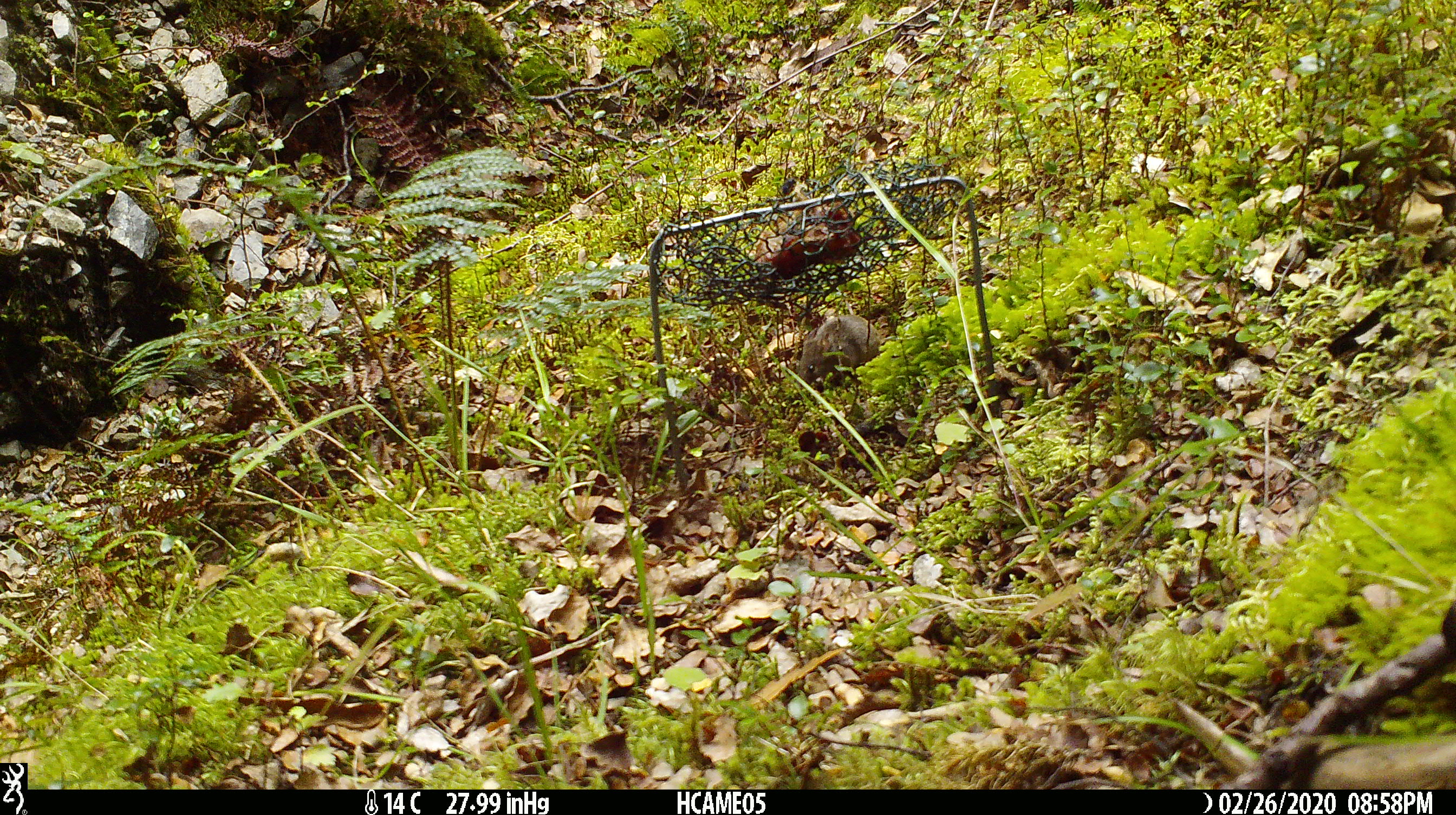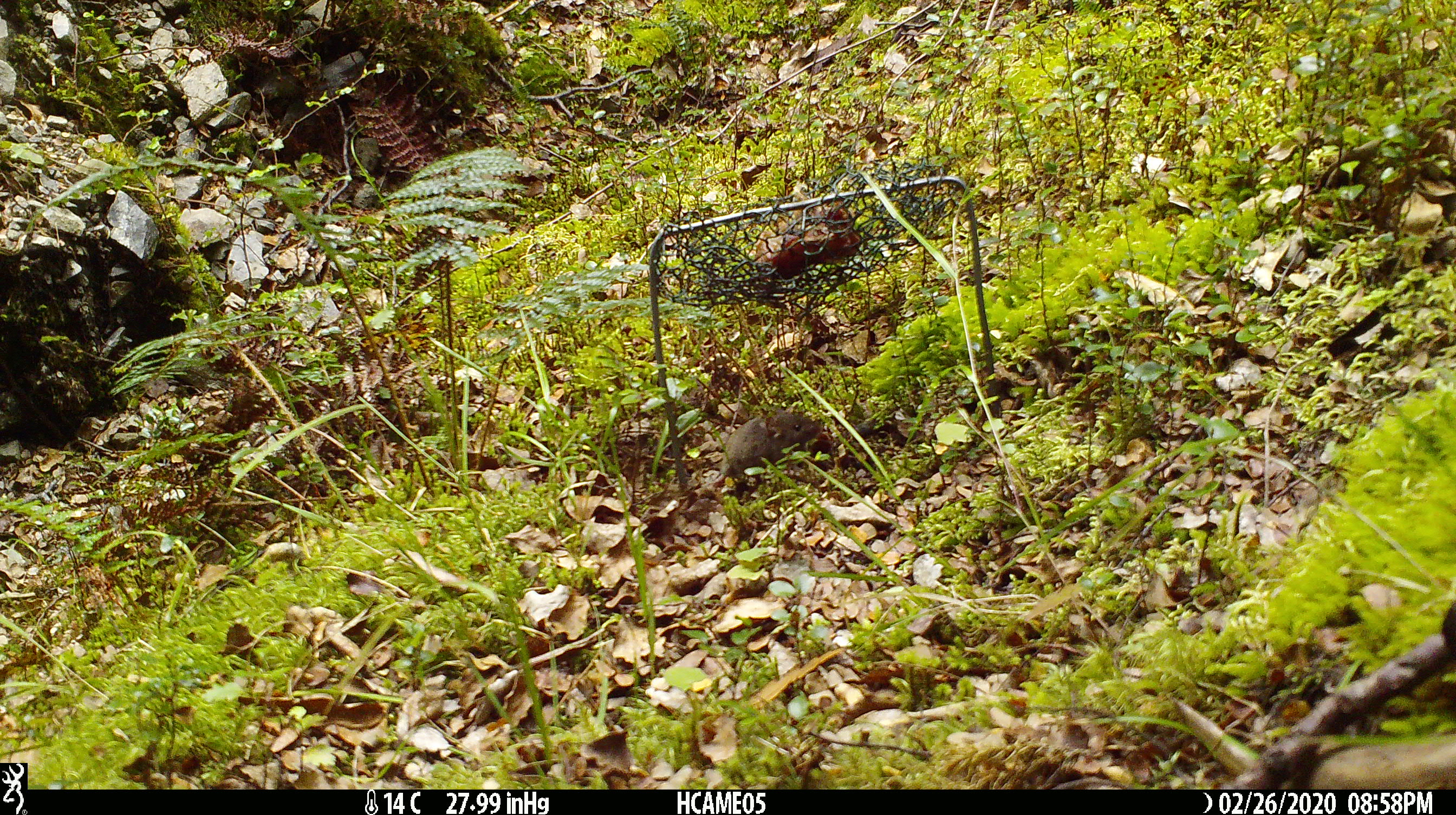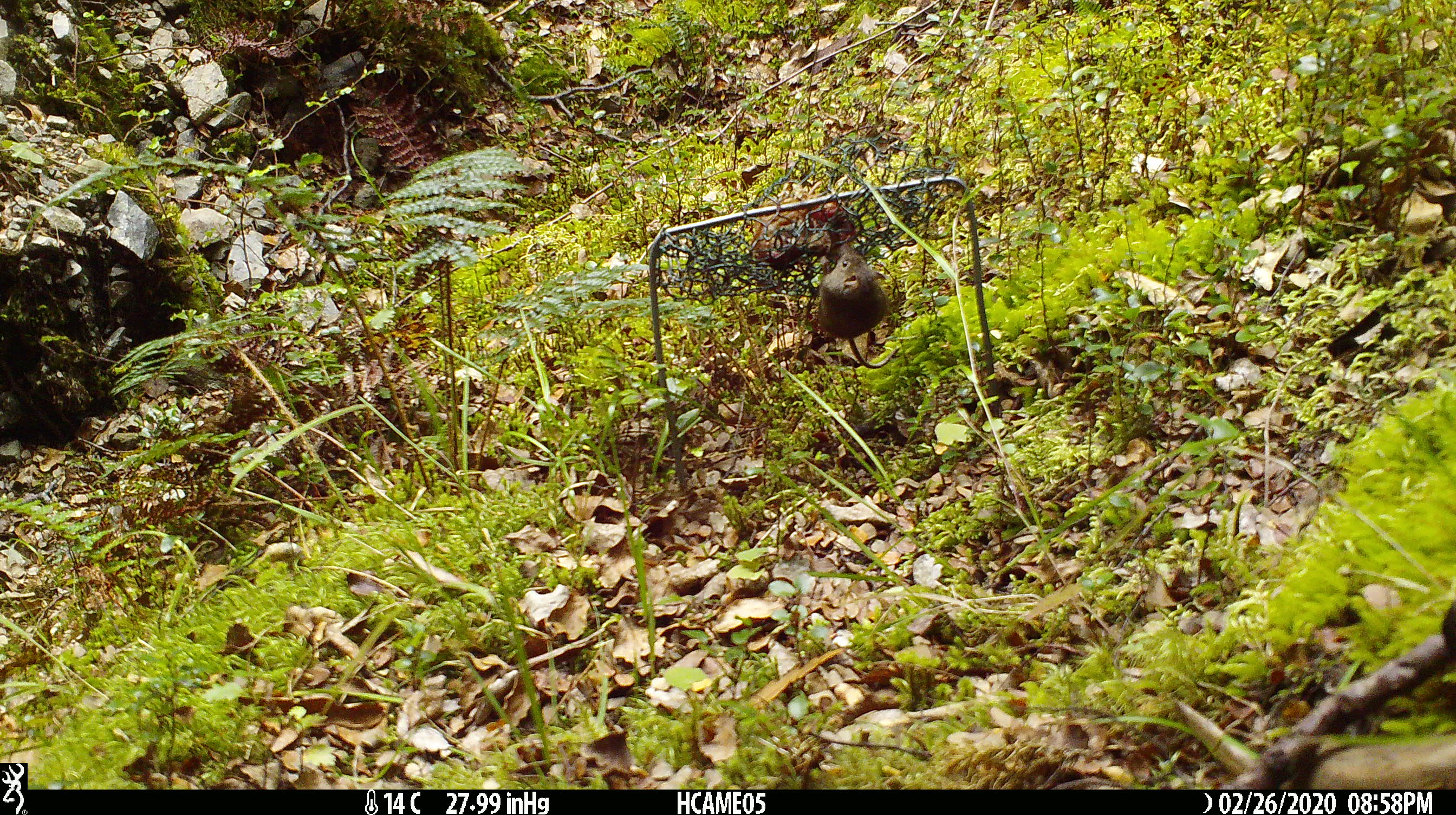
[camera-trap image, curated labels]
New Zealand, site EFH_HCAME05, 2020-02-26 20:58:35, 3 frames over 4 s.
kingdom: Animalia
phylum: Chordata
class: Mammalia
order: Rodentia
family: Muridae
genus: Mus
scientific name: Mus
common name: mouse